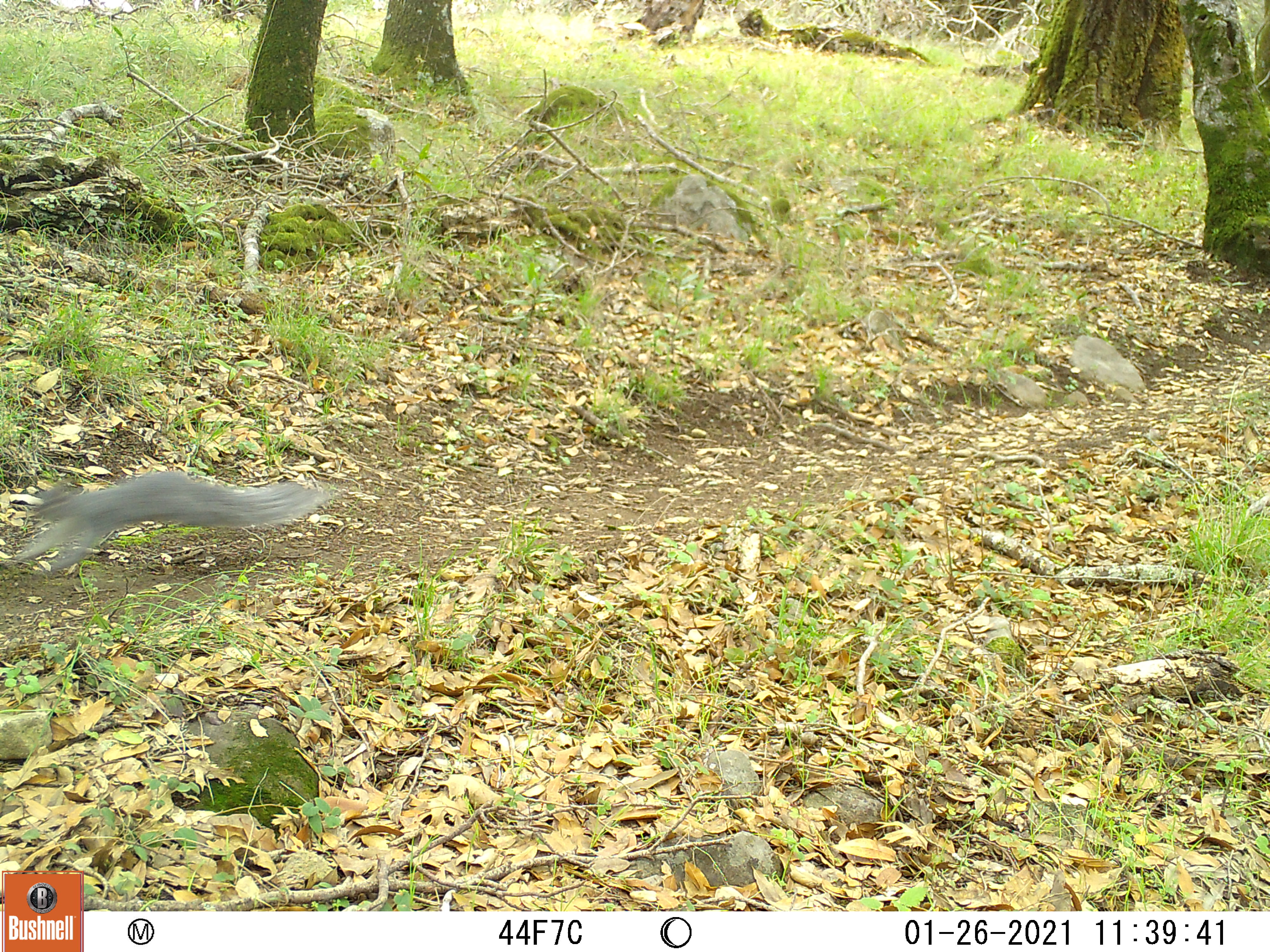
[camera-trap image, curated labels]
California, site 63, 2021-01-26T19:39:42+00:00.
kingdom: Animalia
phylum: Chordata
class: Mammalia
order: Rodentia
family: Sciuridae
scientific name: Sciuridae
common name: squirrel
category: unknown squirrel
Unknown squirrel (squirrel) (Sciuridae).